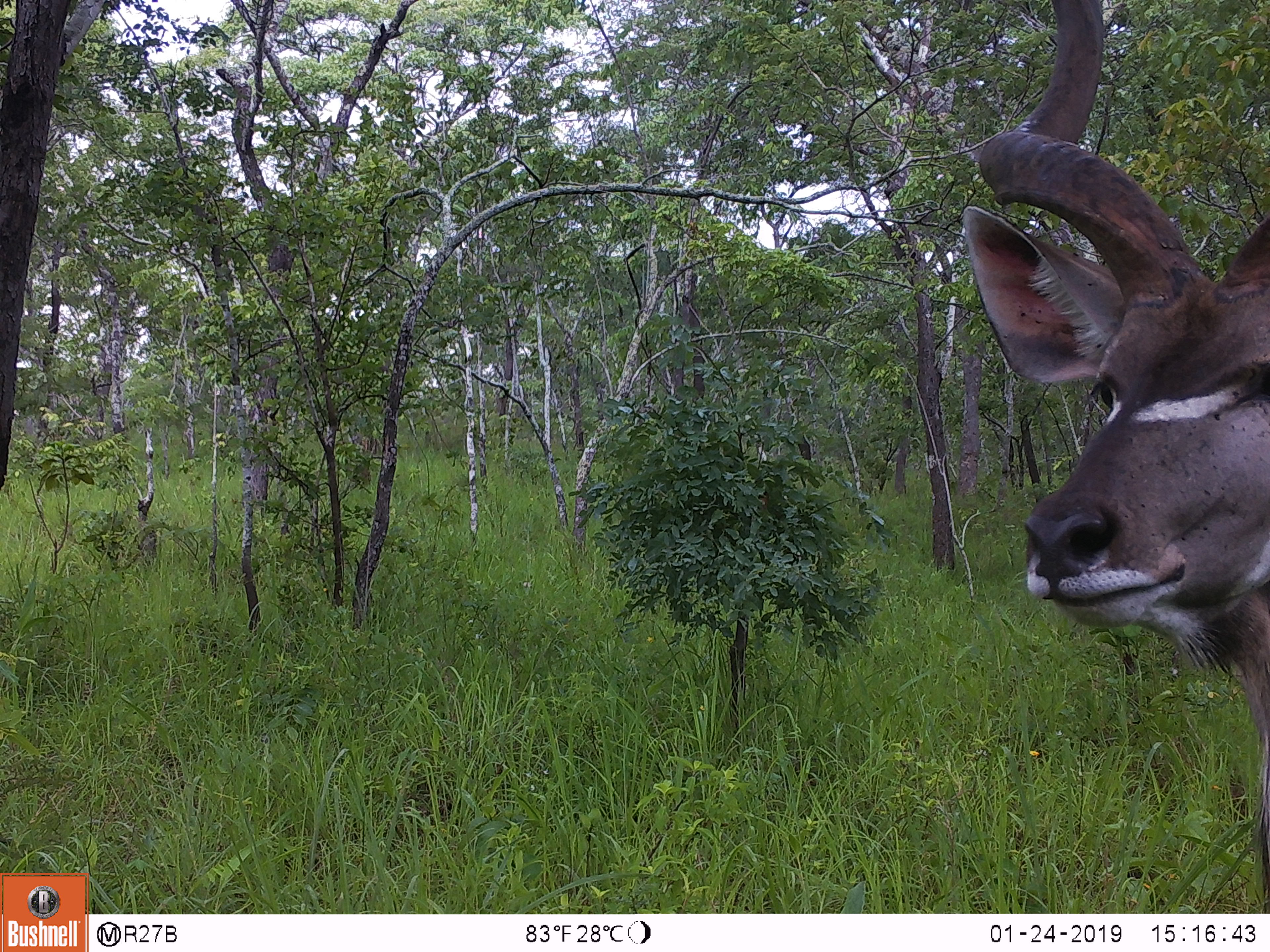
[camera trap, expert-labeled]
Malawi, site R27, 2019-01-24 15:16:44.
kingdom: Animalia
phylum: Chordata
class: Mammalia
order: Artiodactyla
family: Bovidae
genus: Tragelaphus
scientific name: Tragelaphus strepsiceros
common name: greater kudu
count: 1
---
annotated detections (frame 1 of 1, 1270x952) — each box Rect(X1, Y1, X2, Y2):
greater kudu: Rect(939, 0, 1270, 908)